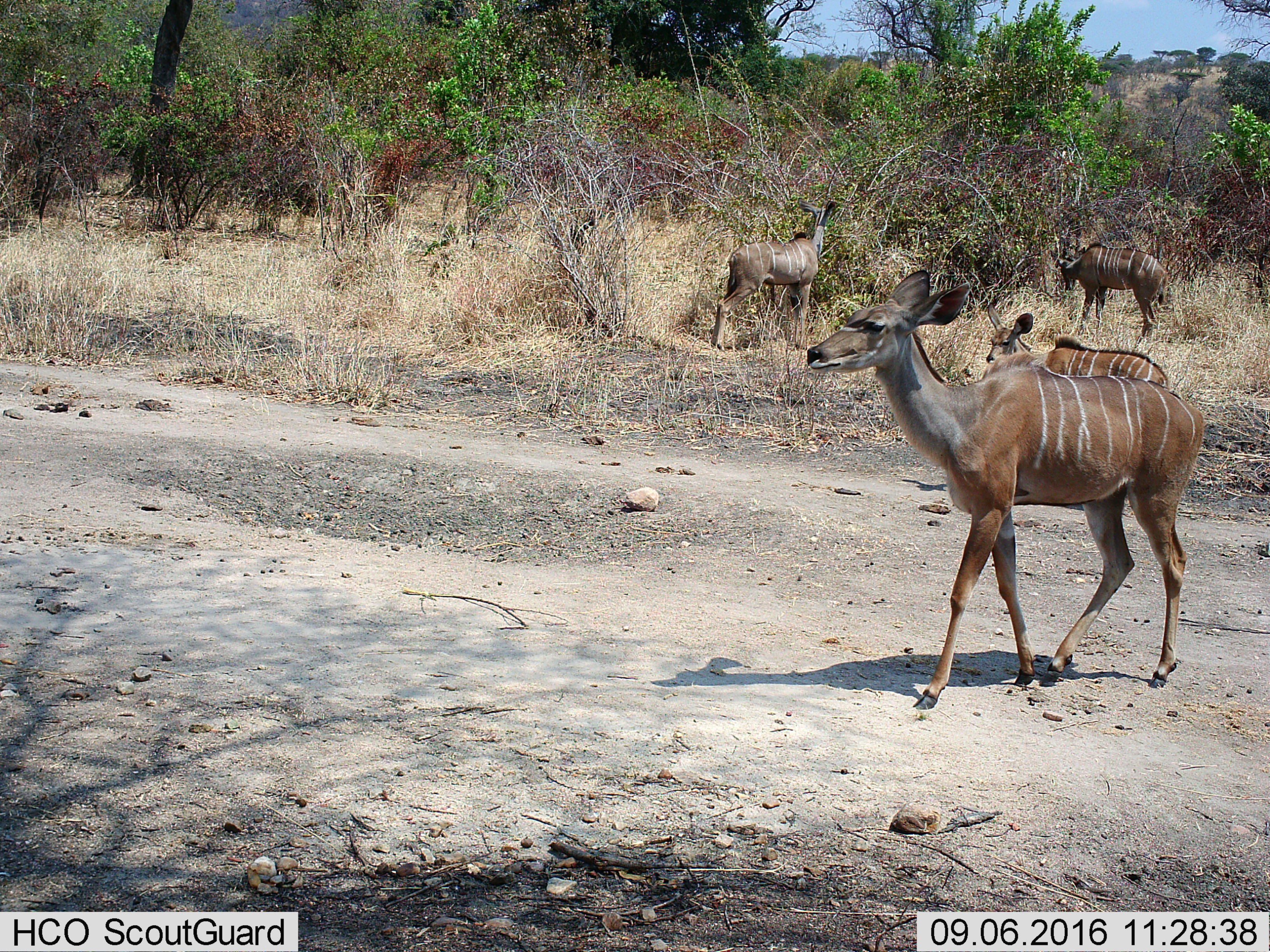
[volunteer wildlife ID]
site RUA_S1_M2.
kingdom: Animalia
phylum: Chordata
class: Mammalia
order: Artiodactyla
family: Bovidae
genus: Tragelaphus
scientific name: Tragelaphus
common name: kudu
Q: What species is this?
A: Kudu (Tragelaphus).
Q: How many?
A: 4.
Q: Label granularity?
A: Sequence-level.